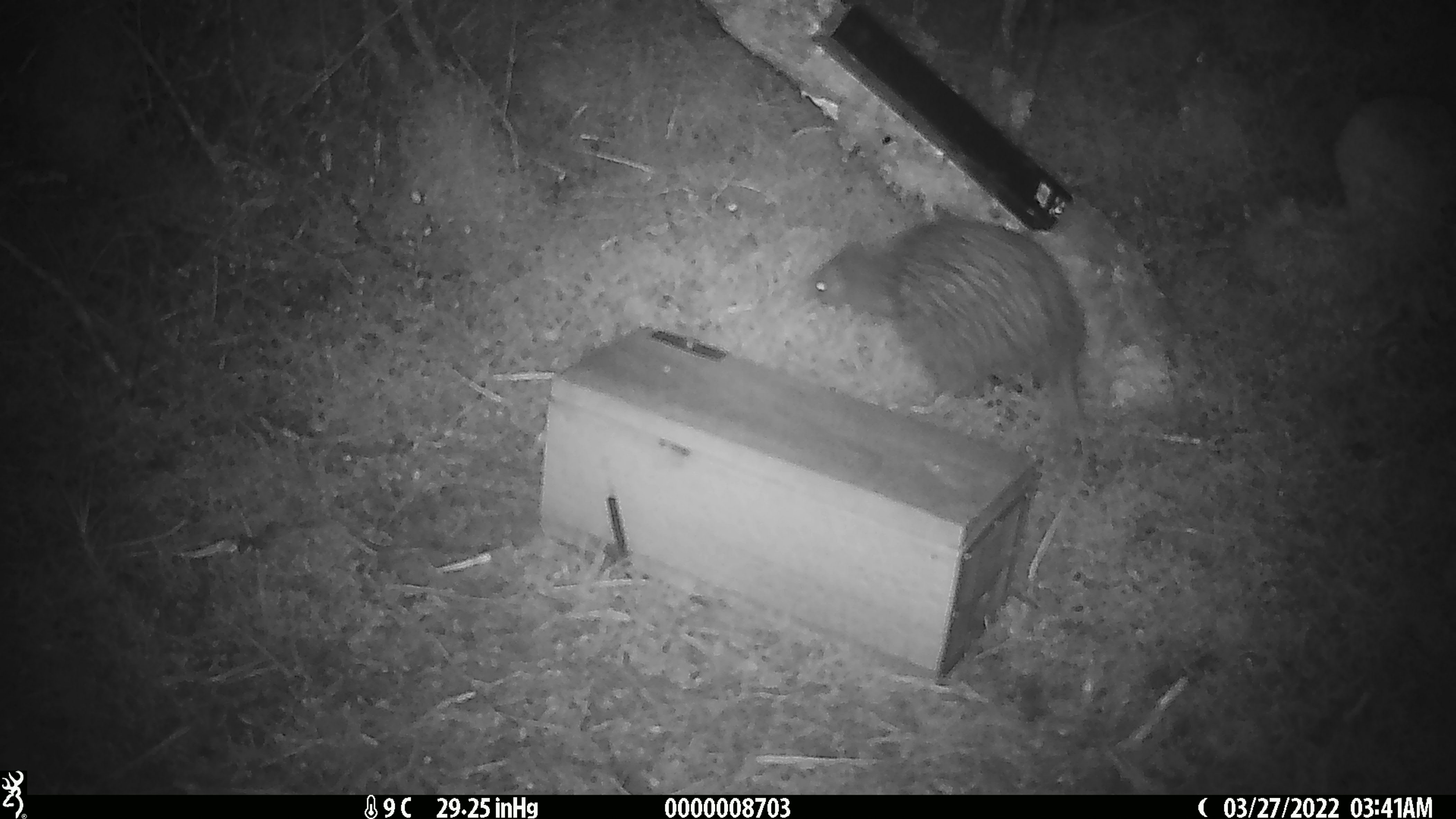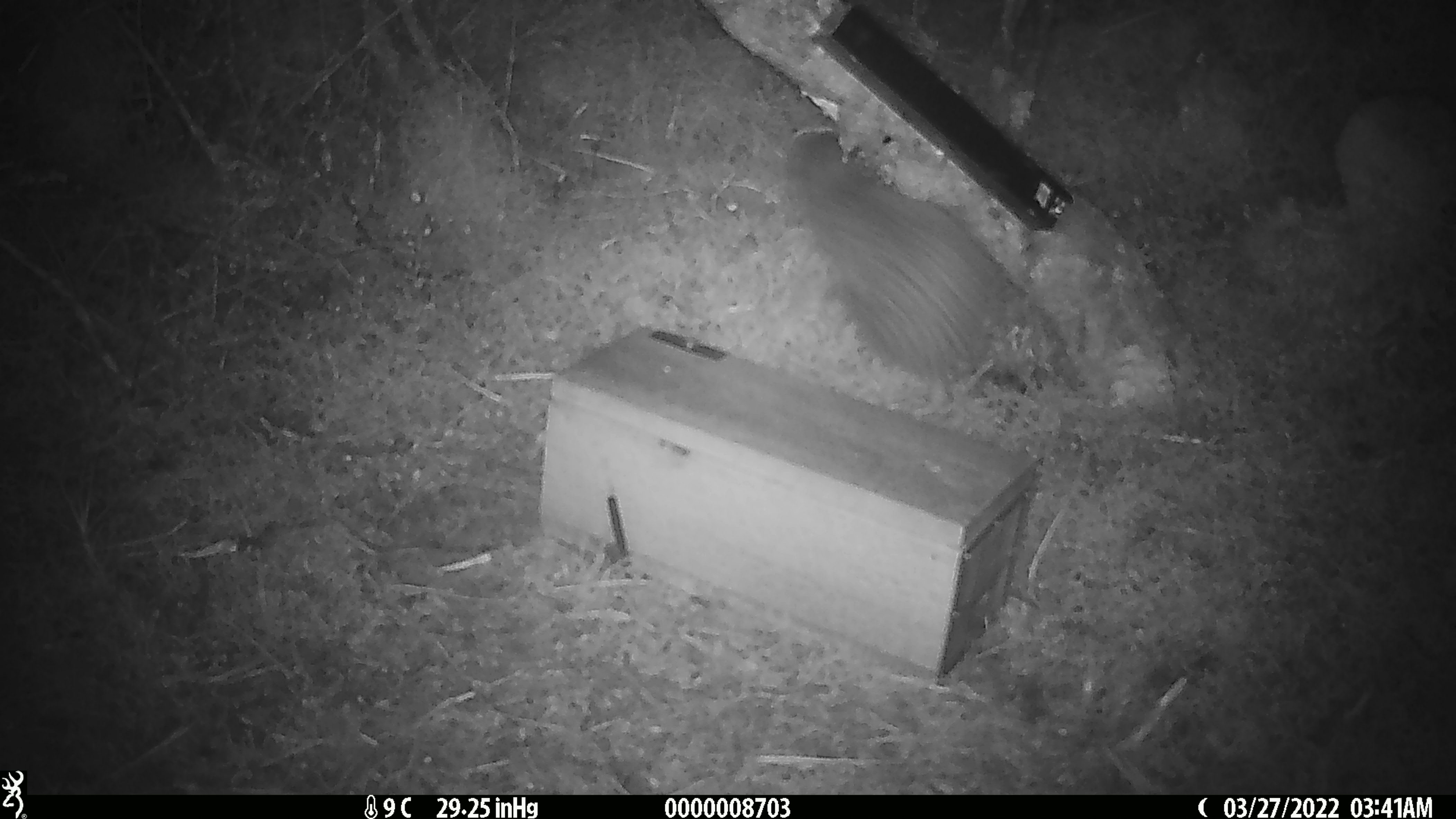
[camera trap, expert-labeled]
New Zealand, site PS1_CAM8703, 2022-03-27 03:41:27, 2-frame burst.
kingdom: Animalia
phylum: Chordata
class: Aves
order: Apterygiformes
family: Apterygidae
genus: Apteryx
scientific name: Apteryx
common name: kiwi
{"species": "kiwi (Apteryx)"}